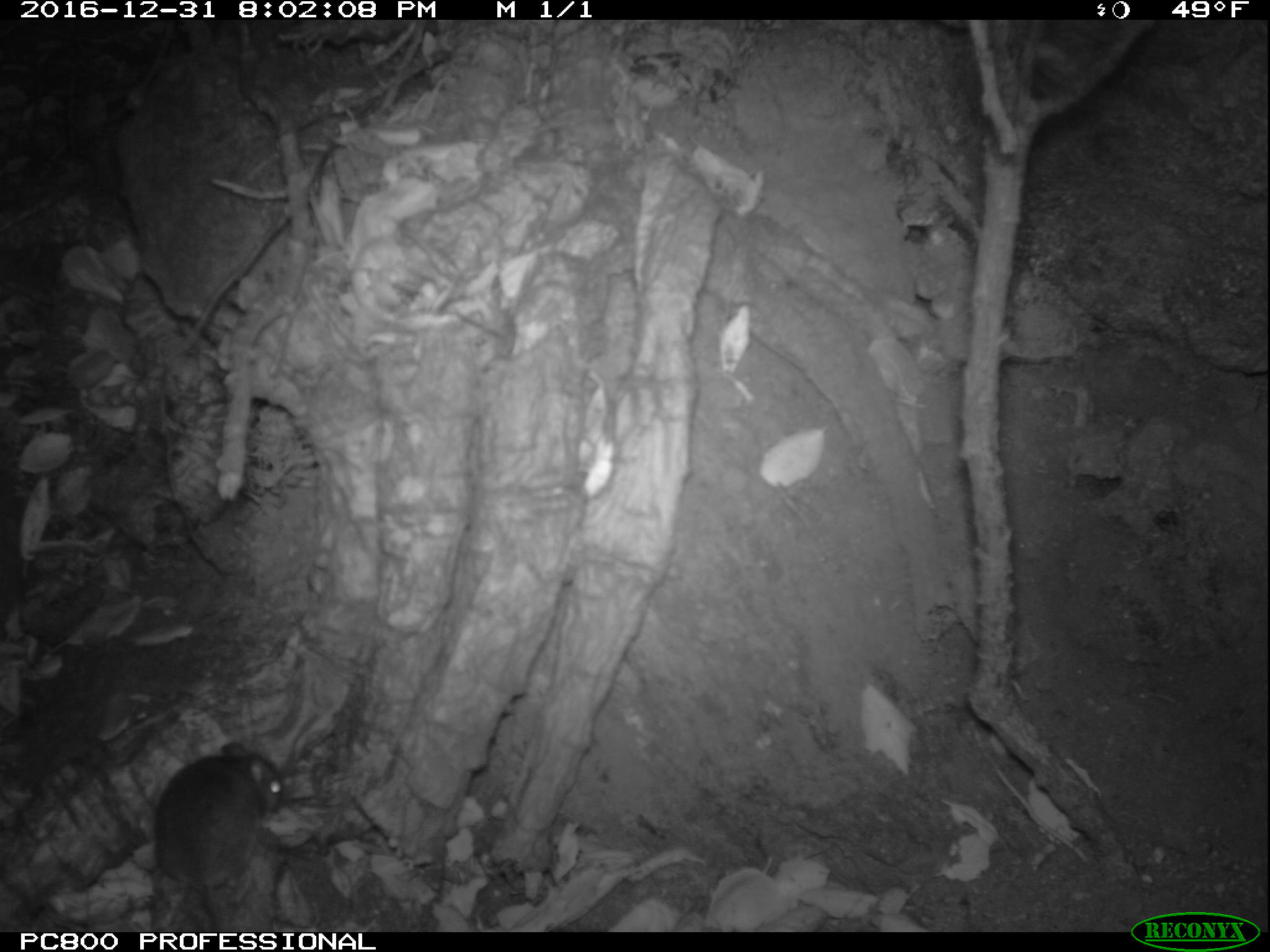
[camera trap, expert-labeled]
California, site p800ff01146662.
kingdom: Animalia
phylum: Chordata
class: Mammalia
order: Rodentia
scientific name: Rodentia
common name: rodent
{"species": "rodent (Rodentia)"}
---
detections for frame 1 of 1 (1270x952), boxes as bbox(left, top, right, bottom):
rodent: bbox(149, 740, 286, 933)